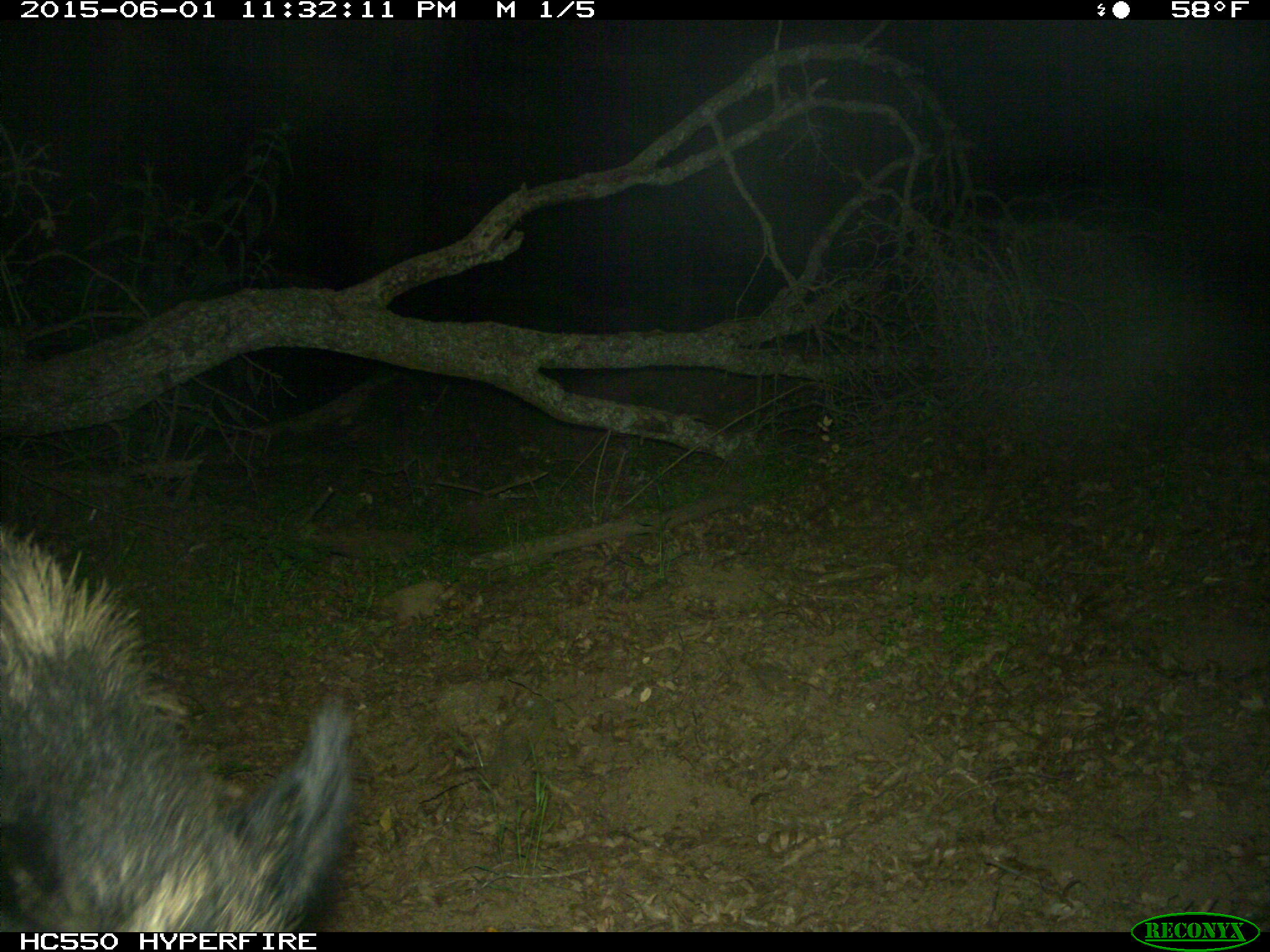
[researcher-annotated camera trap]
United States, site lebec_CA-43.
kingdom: Animalia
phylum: Chordata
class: Mammalia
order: Artiodactyla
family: Suidae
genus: Sus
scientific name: Sus scrofa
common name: wild boar